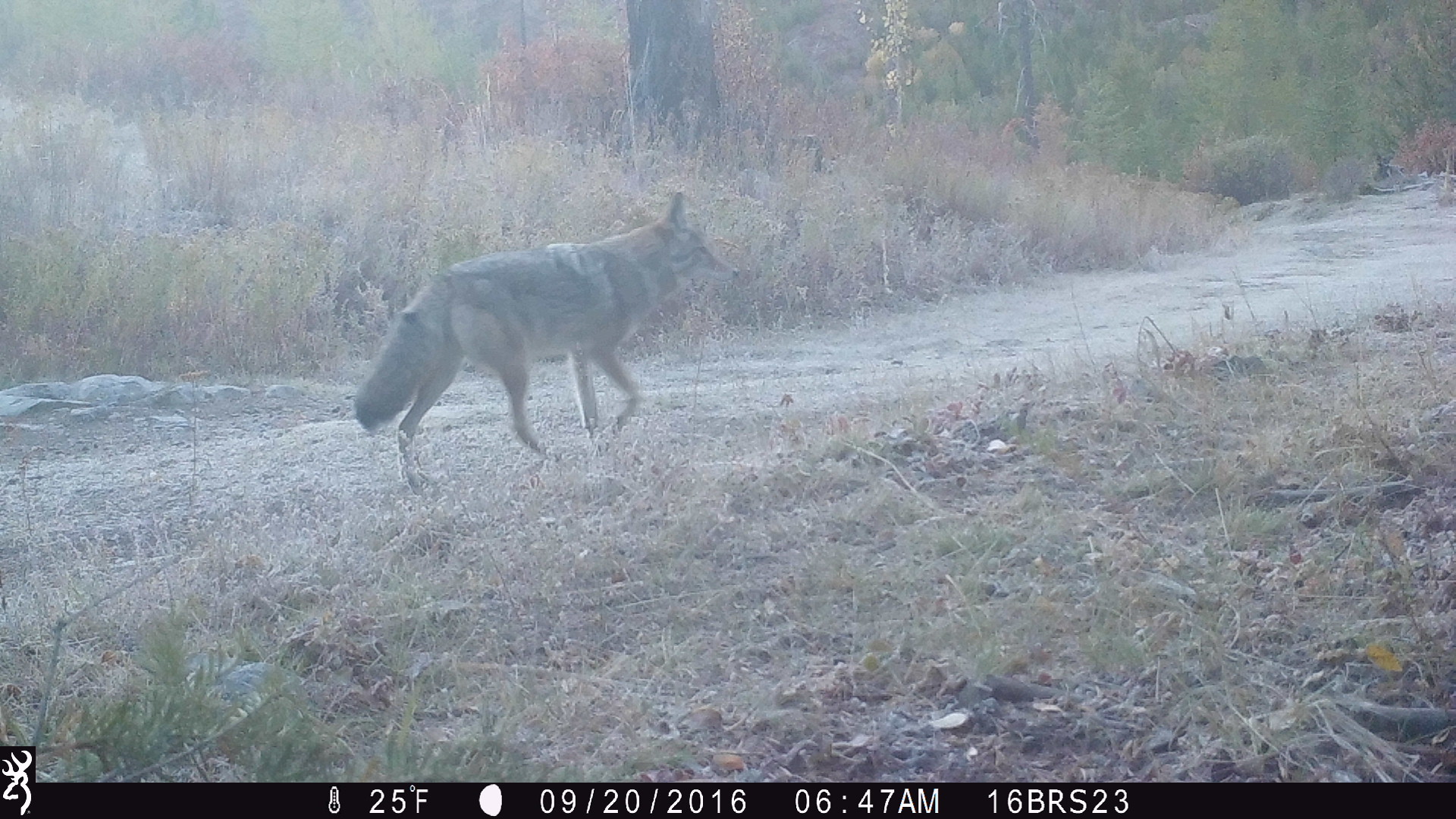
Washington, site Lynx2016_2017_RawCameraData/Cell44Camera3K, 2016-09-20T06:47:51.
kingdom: Animalia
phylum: Chordata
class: Mammalia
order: Carnivora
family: Canidae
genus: Canis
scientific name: Canis latrans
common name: coyote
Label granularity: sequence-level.